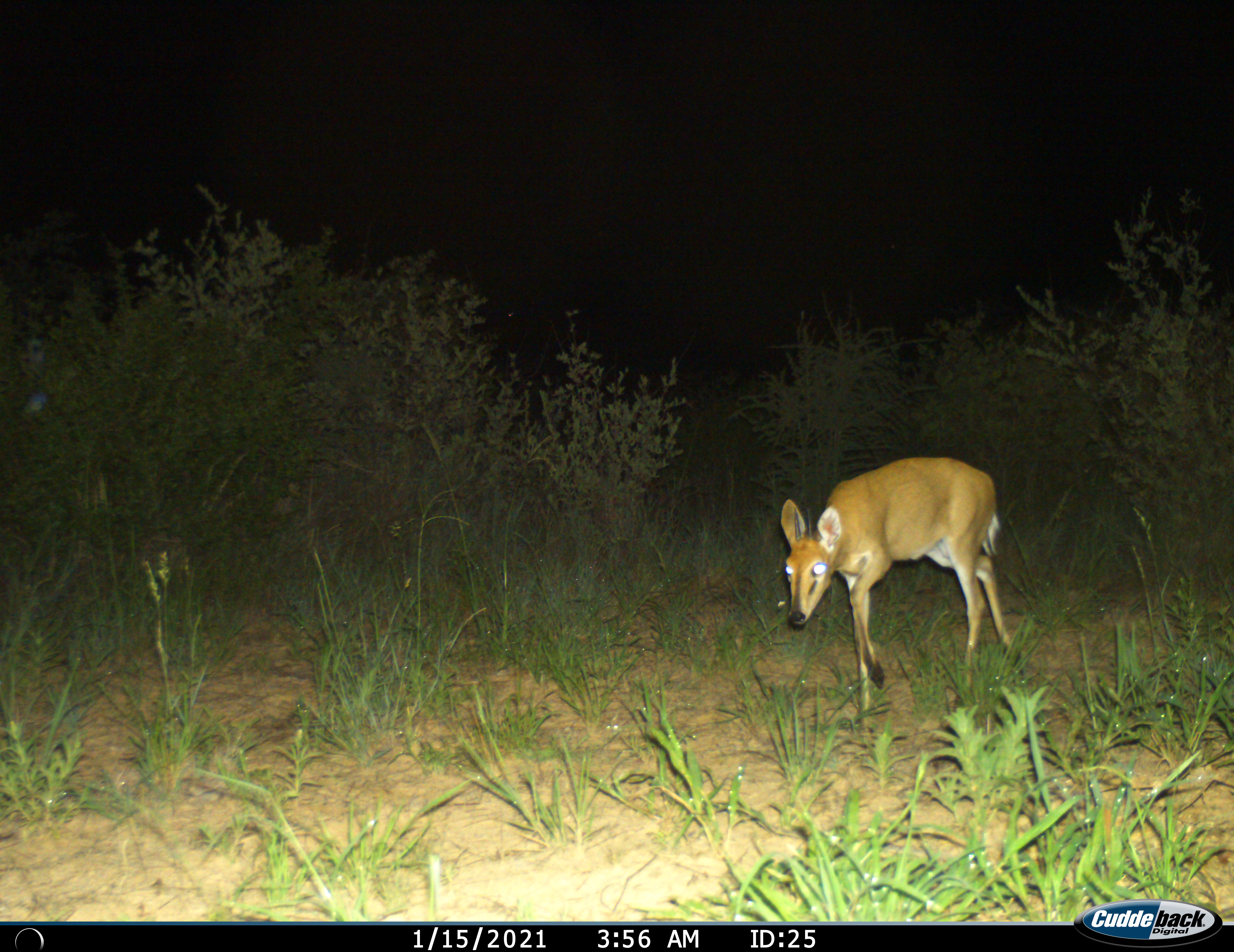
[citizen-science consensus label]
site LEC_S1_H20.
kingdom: Animalia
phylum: Chordata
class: Mammalia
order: Artiodactyla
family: Bovidae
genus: Sylvicapra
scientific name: Sylvicapra grimmia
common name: common duiker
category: duikercommongrey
Duikercommongrey (common duiker) (Sylvicapra grimmia), count 1. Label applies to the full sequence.